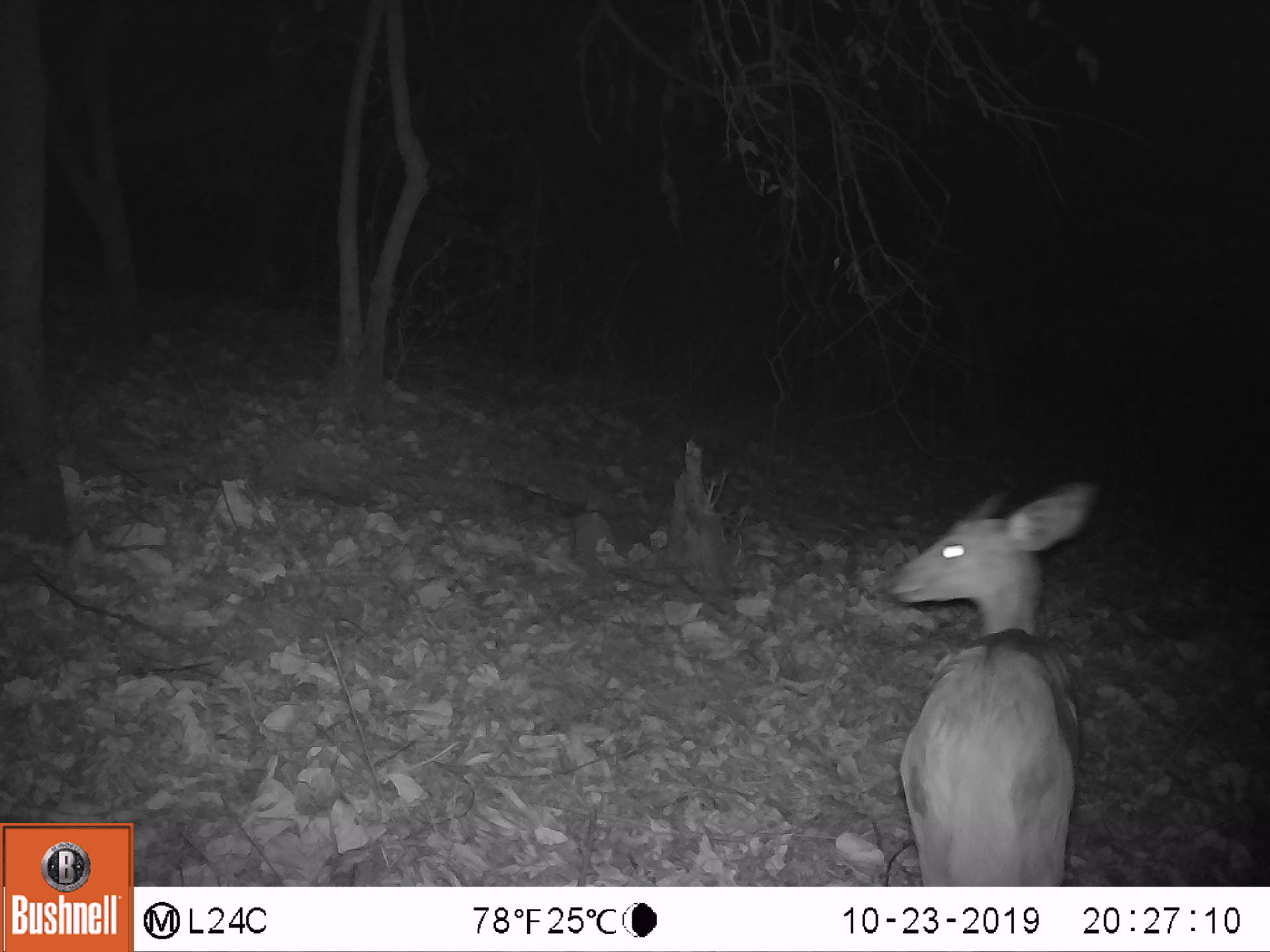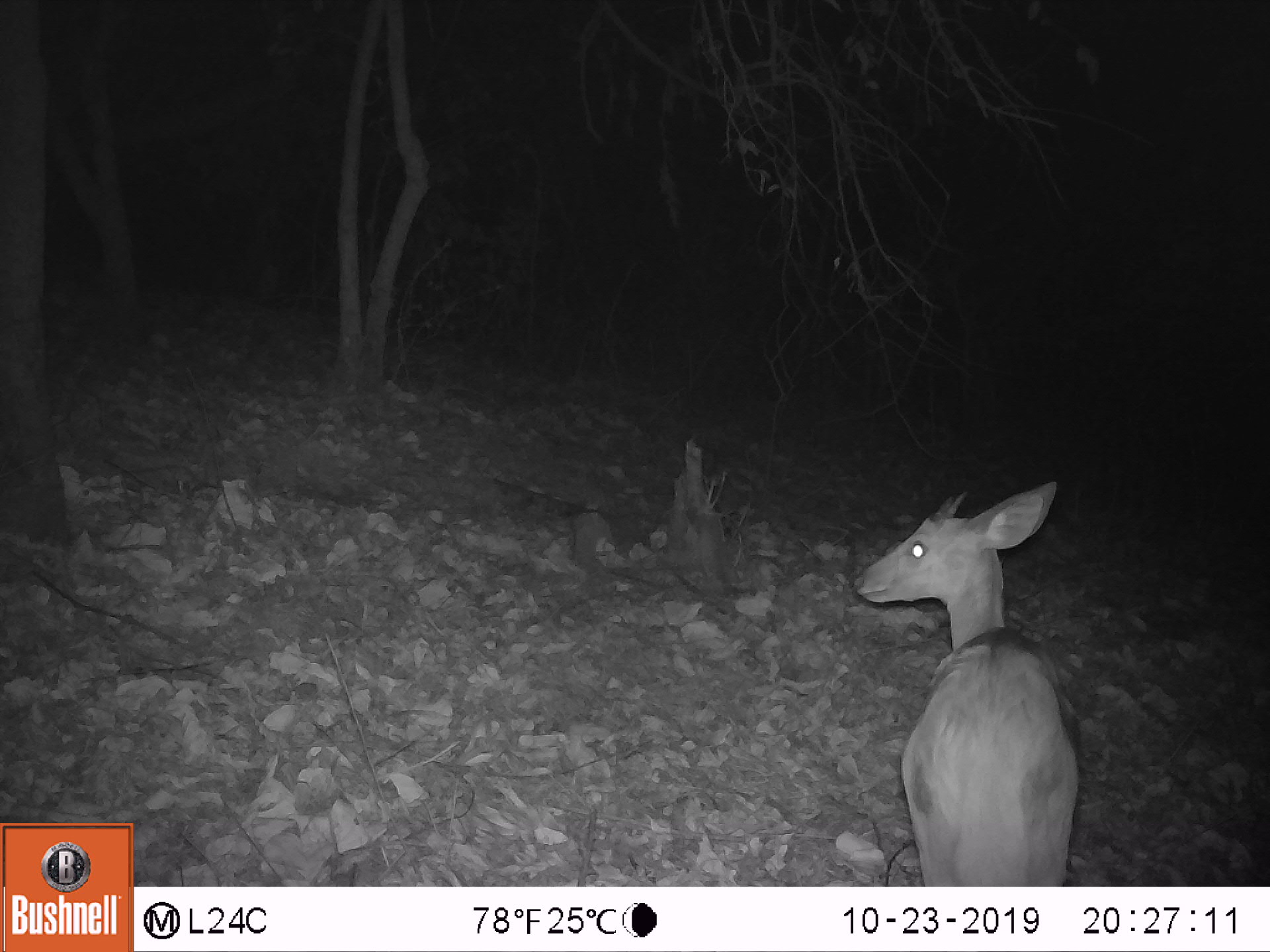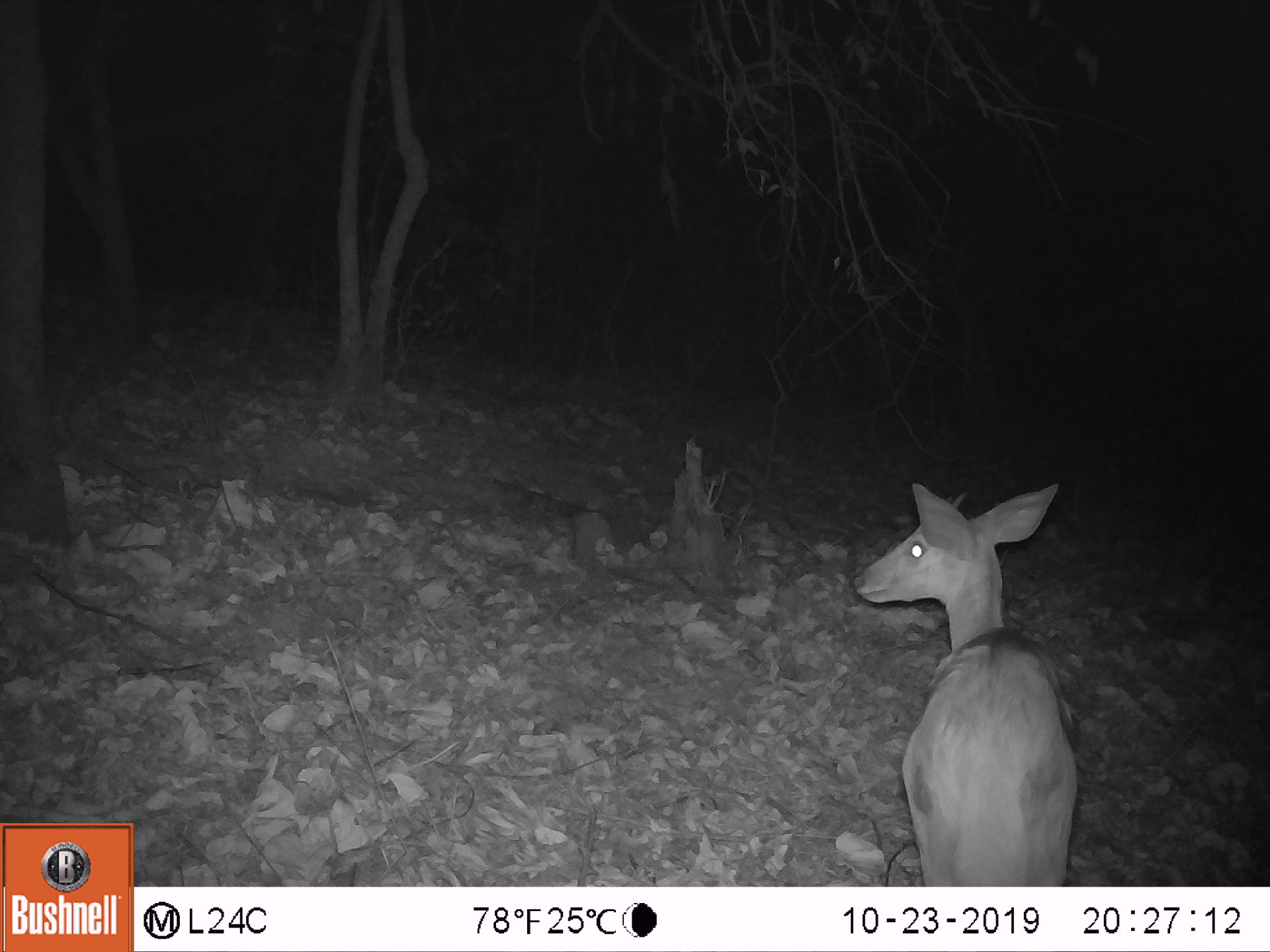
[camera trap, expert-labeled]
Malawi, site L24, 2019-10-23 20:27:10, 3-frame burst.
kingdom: Animalia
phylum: Chordata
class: Mammalia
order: Artiodactyla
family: Bovidae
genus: Tragelaphus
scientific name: Tragelaphus sylvaticus sylvaticus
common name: cape bushbuck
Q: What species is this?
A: Cape bushbuck (Tragelaphus sylvaticus sylvaticus).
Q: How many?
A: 1.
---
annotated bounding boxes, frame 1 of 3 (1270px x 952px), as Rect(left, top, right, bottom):
cape bushbuck: Rect(870, 480, 1097, 878)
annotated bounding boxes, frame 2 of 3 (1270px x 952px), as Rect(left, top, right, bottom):
cape bushbuck: Rect(848, 479, 1092, 881)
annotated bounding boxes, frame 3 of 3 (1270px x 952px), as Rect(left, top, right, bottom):
cape bushbuck: Rect(848, 471, 1084, 881)